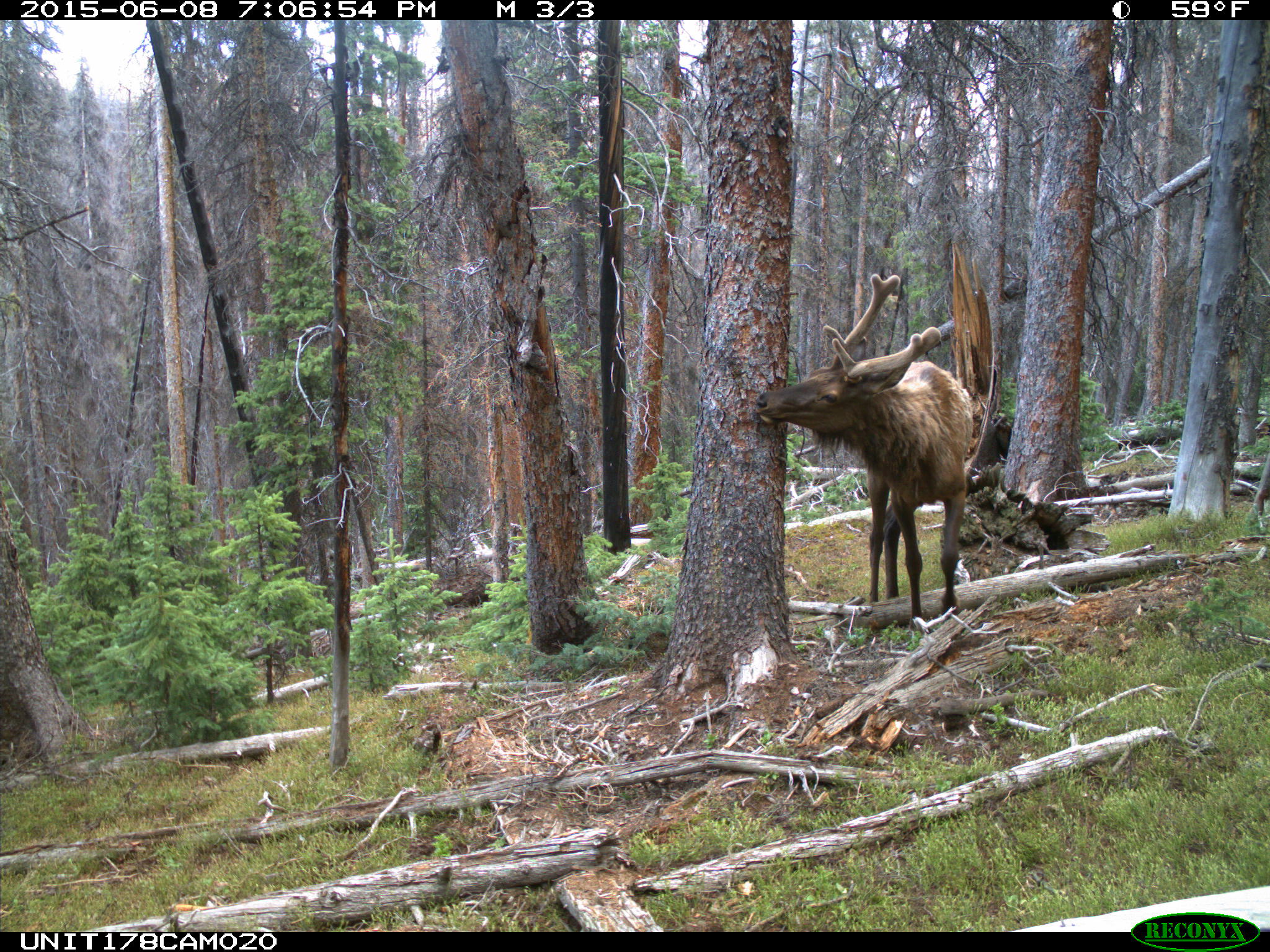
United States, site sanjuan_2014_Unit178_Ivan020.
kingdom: Animalia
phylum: Chordata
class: Mammalia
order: Artiodactyla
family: Cervidae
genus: Cervus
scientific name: Cervus elaphus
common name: red deer